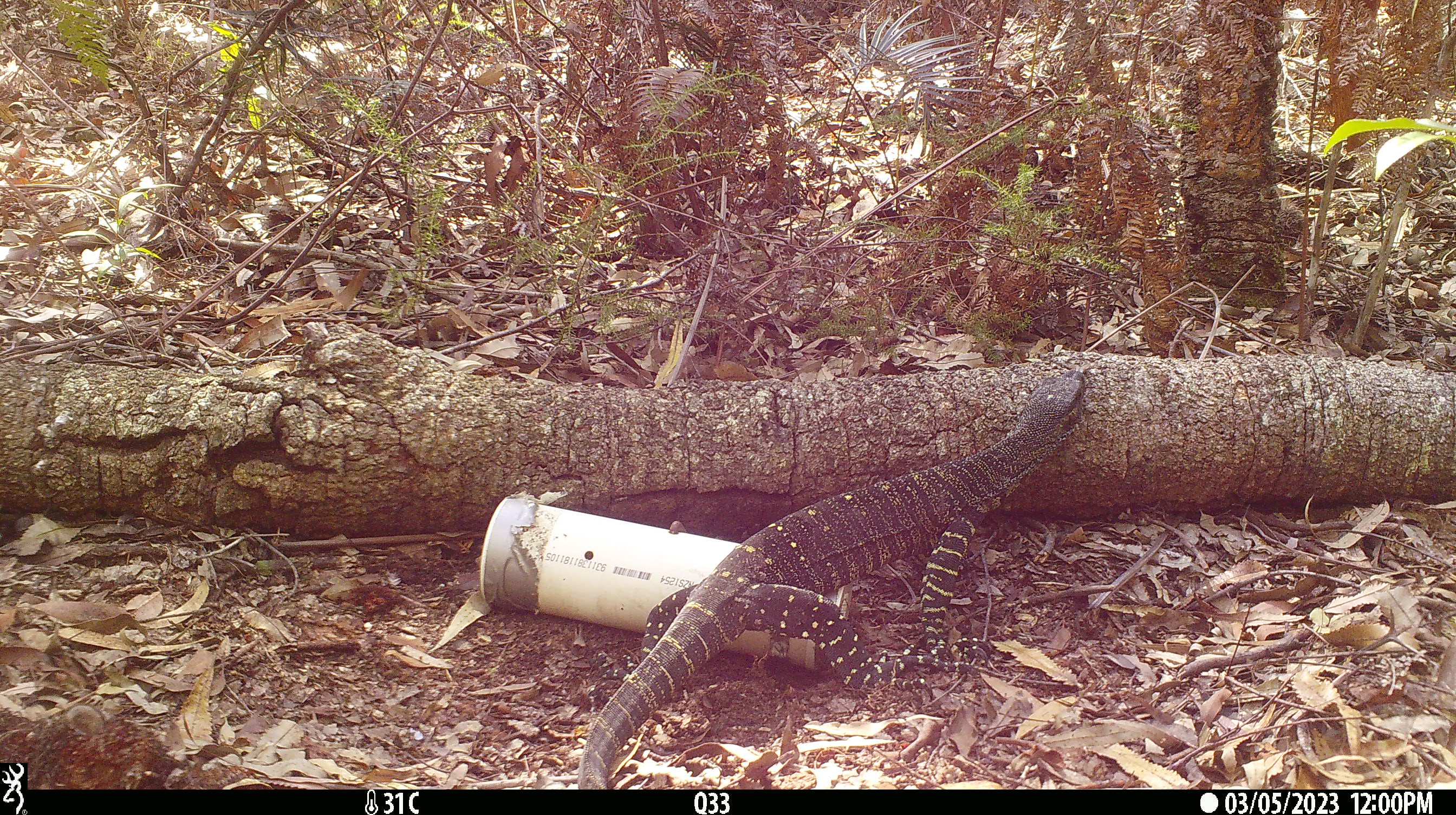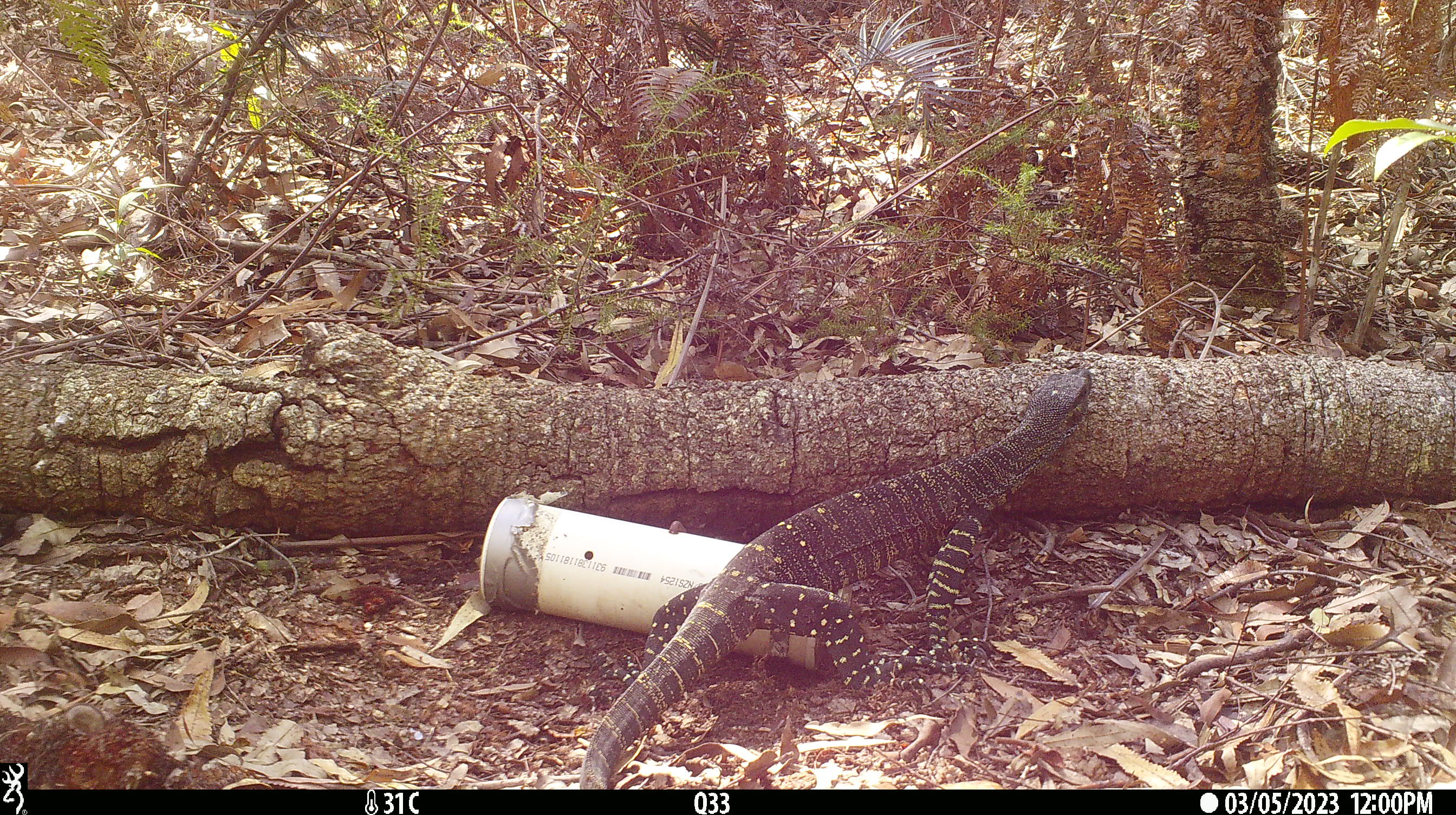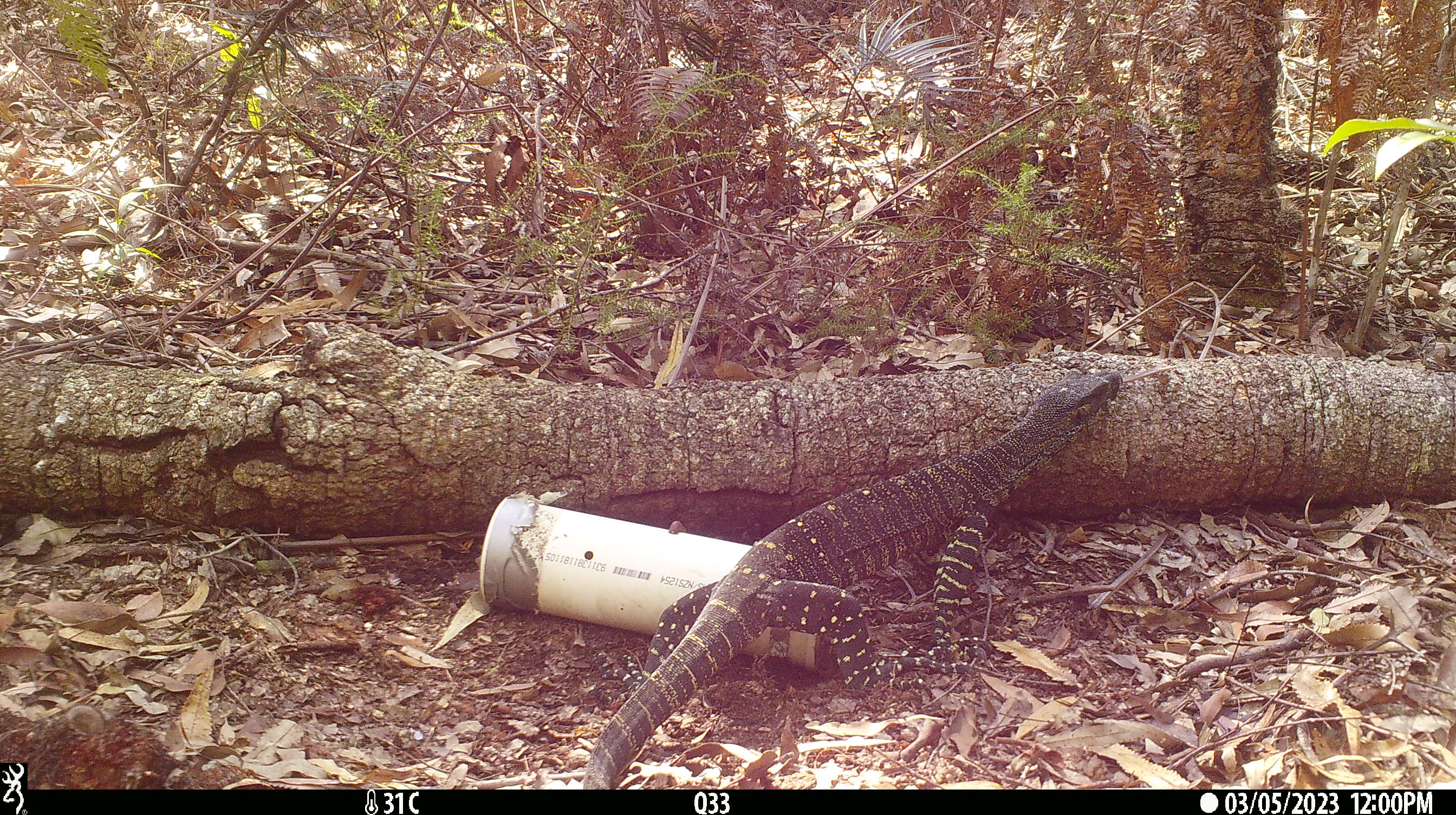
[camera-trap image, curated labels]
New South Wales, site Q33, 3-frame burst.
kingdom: Animalia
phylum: Chordata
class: Reptilia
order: Squamata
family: Varanidae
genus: Varanus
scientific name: Varanus varius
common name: lace monitor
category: goanna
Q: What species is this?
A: Goanna (lace monitor) (Varanus varius).